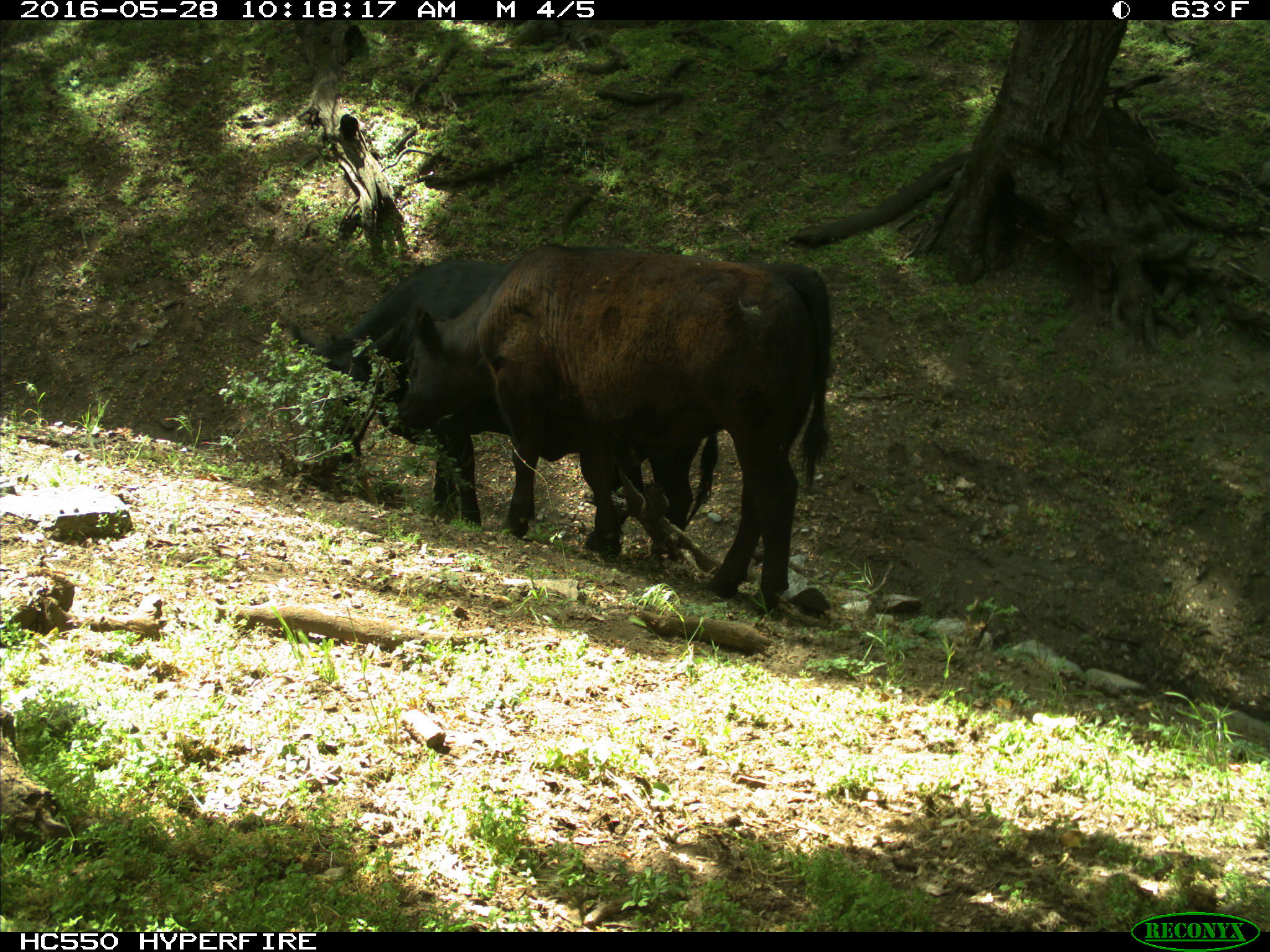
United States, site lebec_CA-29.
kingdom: Animalia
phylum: Chordata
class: Mammalia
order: Artiodactyla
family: Bovidae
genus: Bos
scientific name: Bos taurus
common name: domestic cow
Bos taurus (domestic cow).